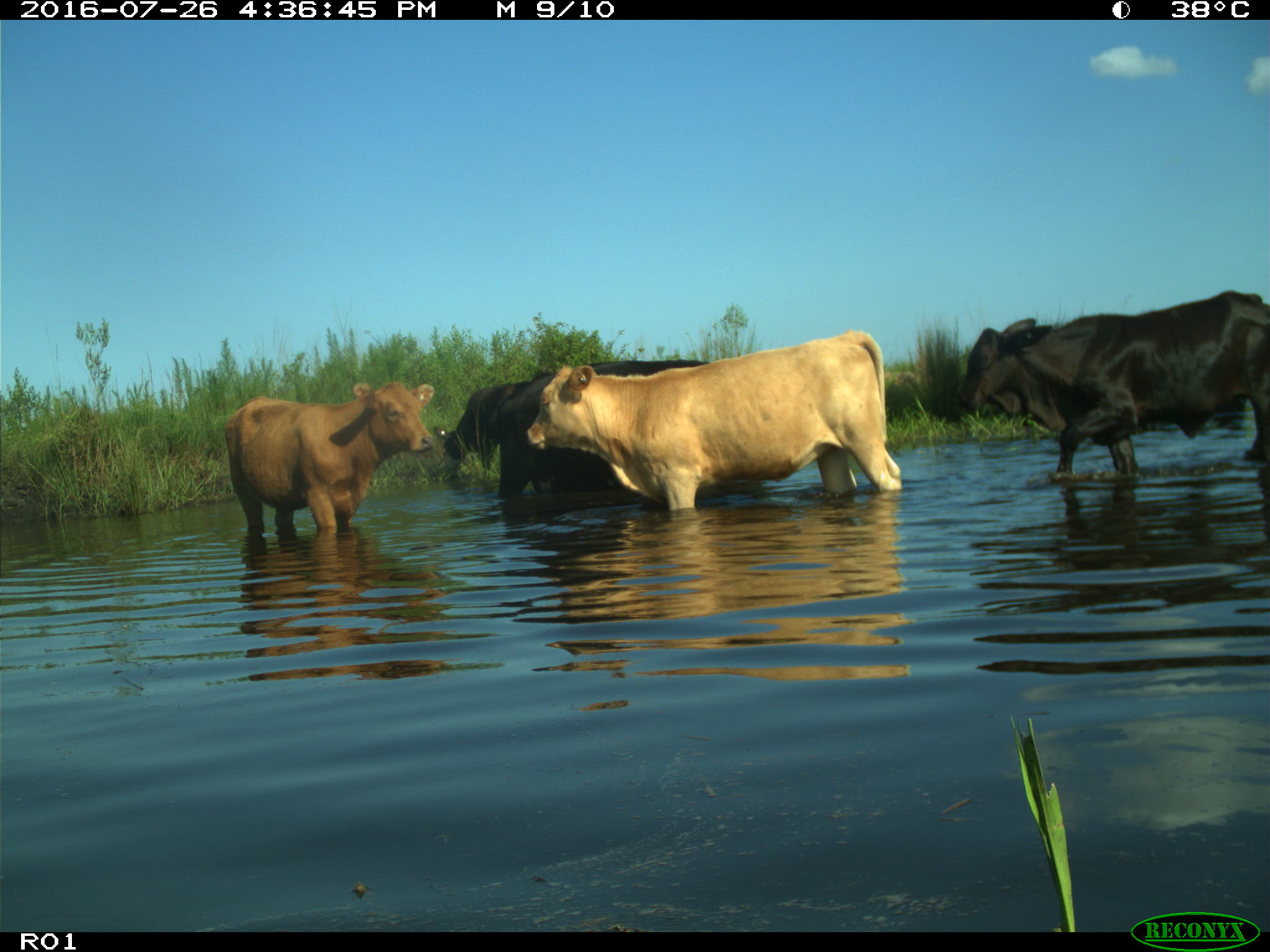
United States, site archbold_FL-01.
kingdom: Animalia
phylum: Chordata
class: Mammalia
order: Artiodactyla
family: Bovidae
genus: Bos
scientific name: Bos taurus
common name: domestic cow